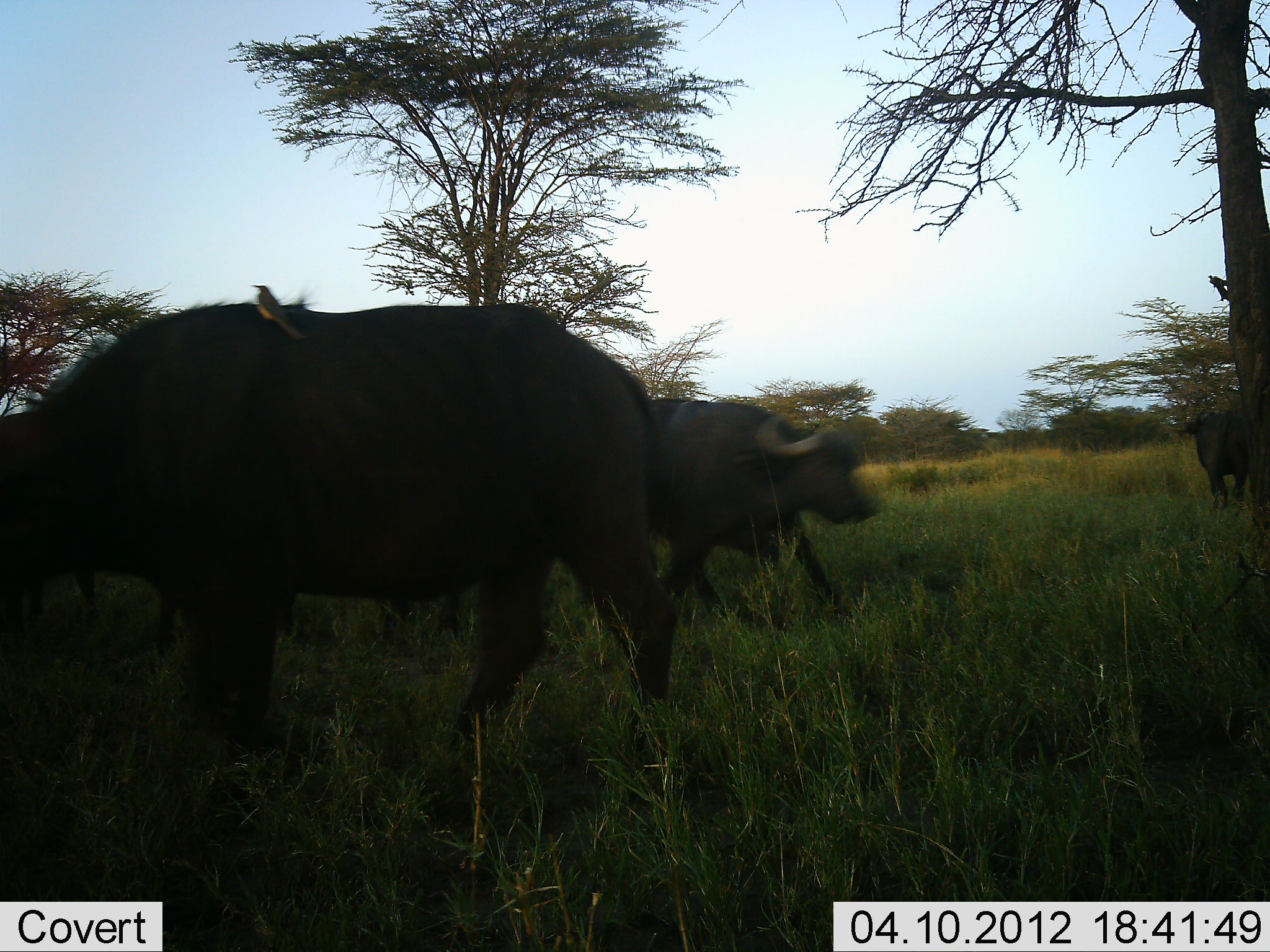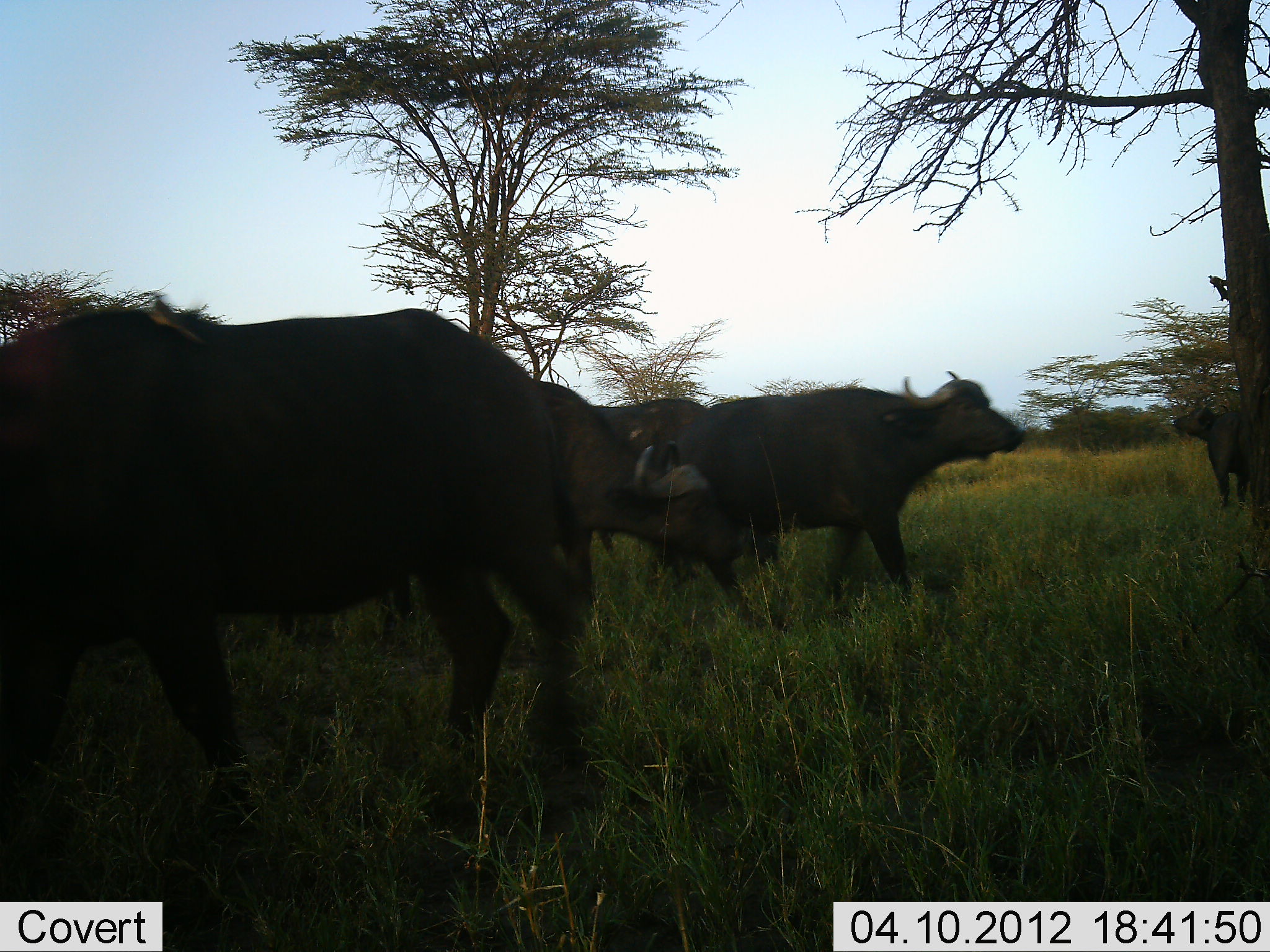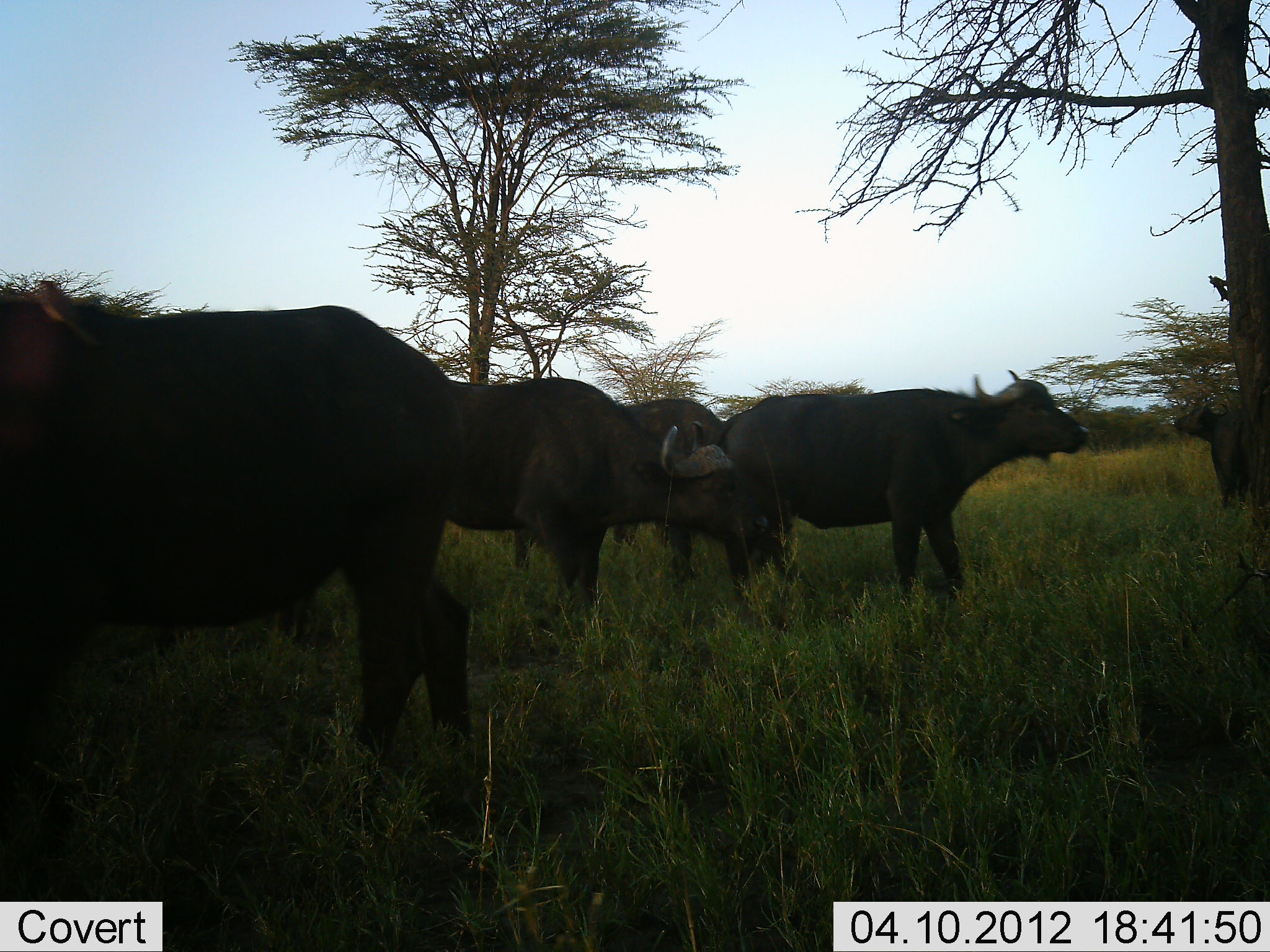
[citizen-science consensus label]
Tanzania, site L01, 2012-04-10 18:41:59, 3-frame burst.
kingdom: Animalia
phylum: Chordata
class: Mammalia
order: Artiodactyla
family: Bovidae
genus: Syncerus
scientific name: Syncerus caffer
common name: cape buffalo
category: buffalo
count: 5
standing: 25%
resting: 0%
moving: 83%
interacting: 17%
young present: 0%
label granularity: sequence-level